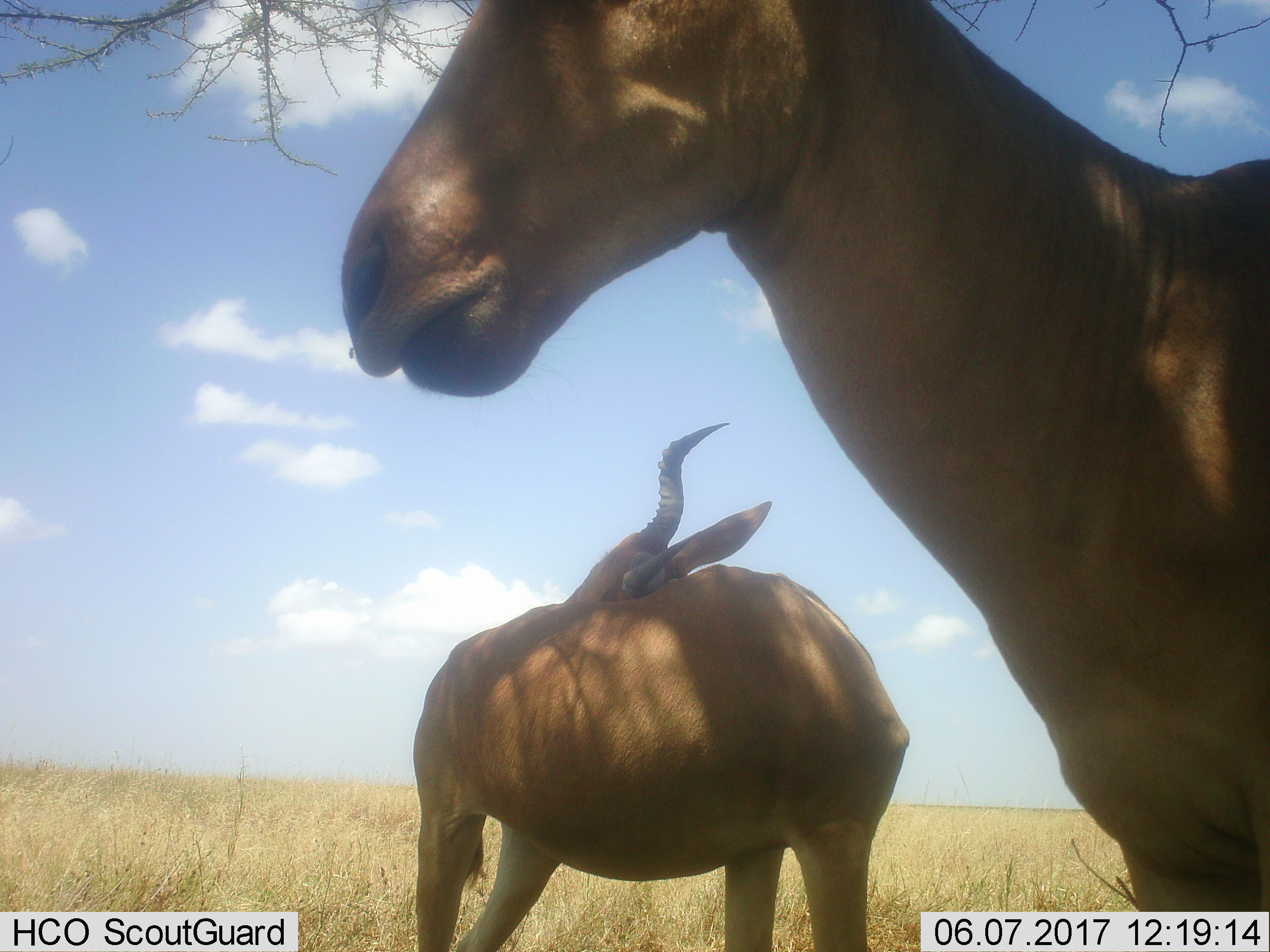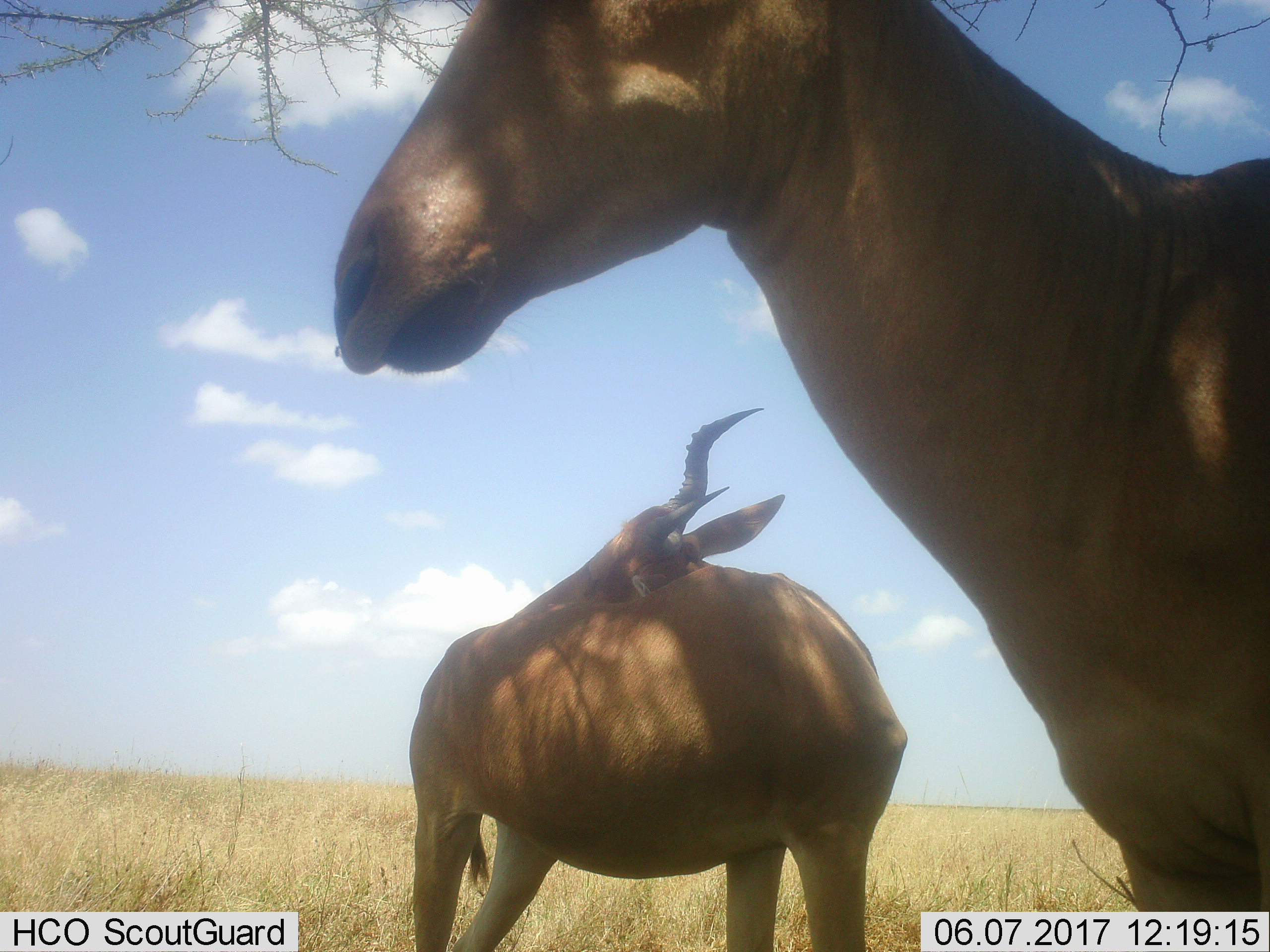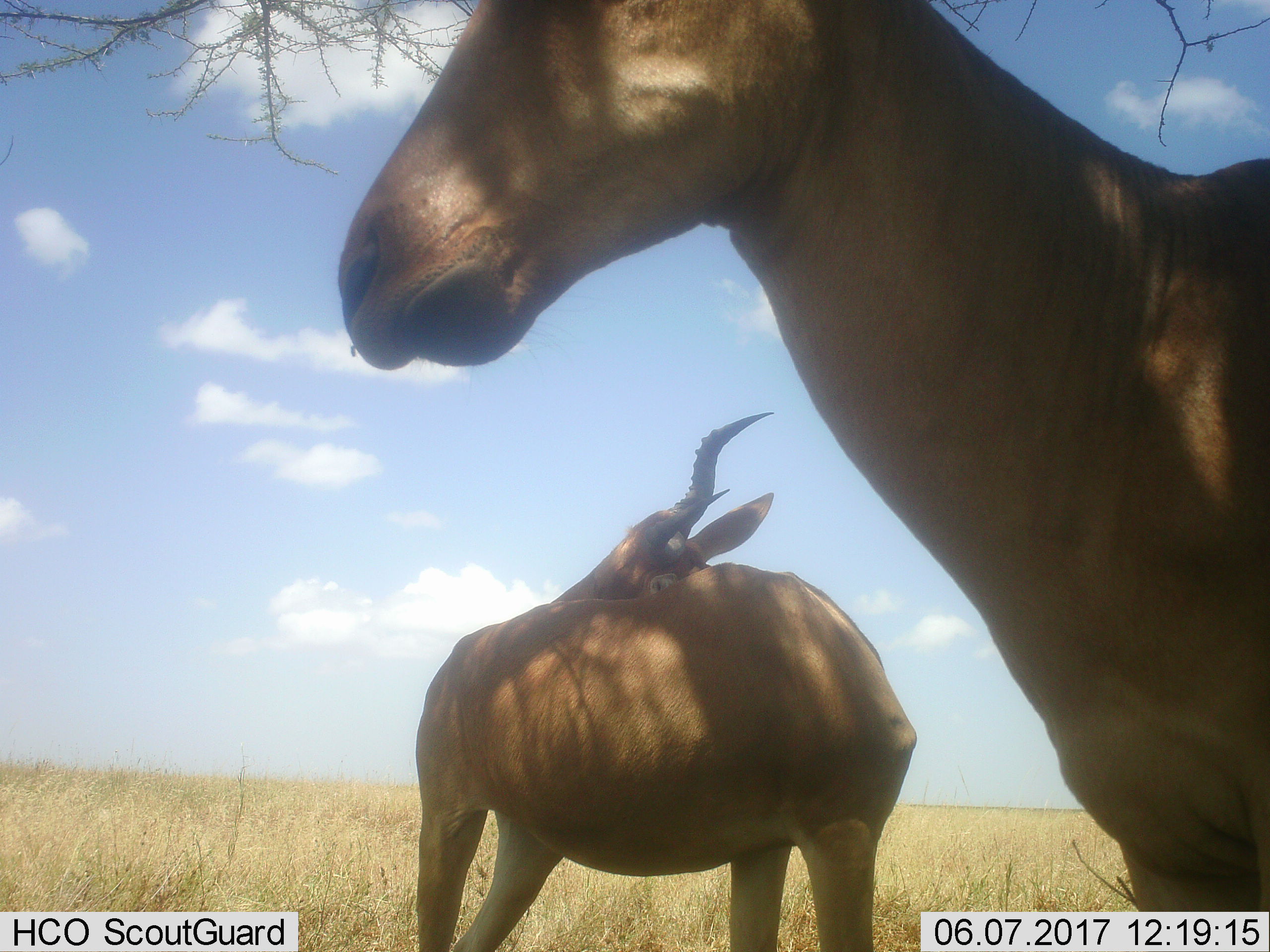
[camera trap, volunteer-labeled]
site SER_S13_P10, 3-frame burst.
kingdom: Animalia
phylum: Chordata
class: Mammalia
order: Artiodactyla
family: Bovidae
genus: Alcelaphus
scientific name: Alcelaphus buselaphus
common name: hartebeest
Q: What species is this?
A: Hartebeest (Alcelaphus buselaphus).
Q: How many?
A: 2.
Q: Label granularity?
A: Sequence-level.